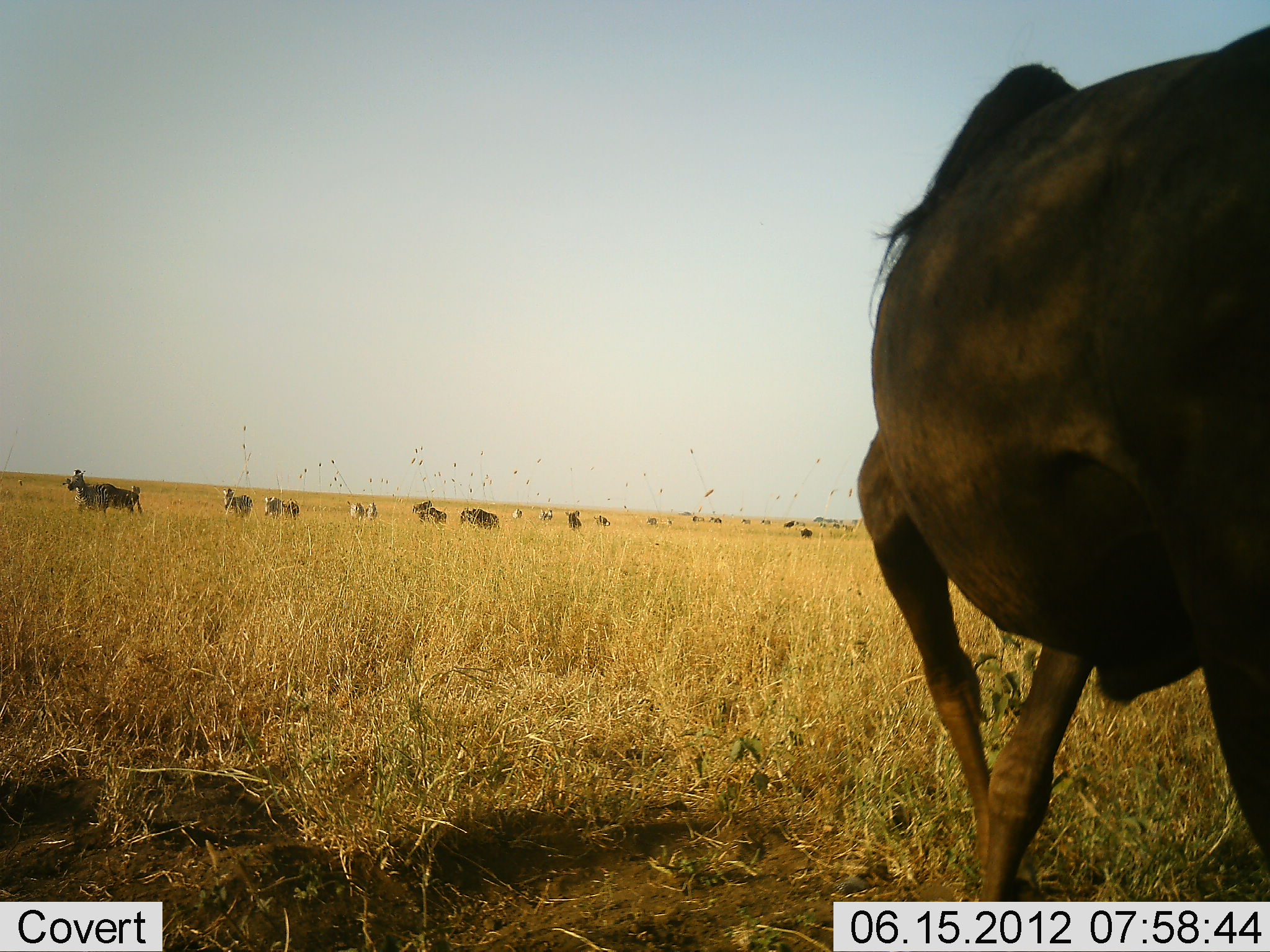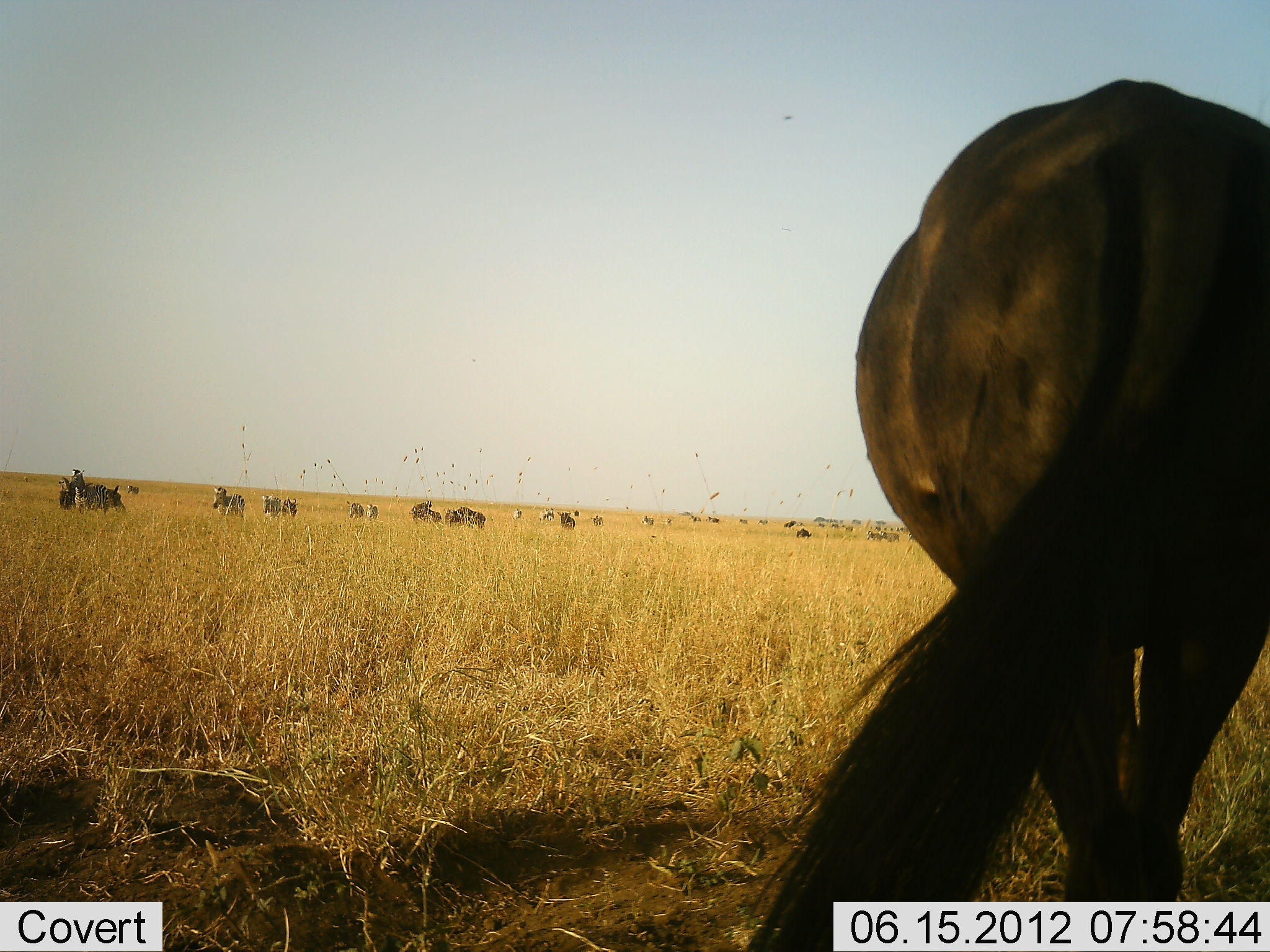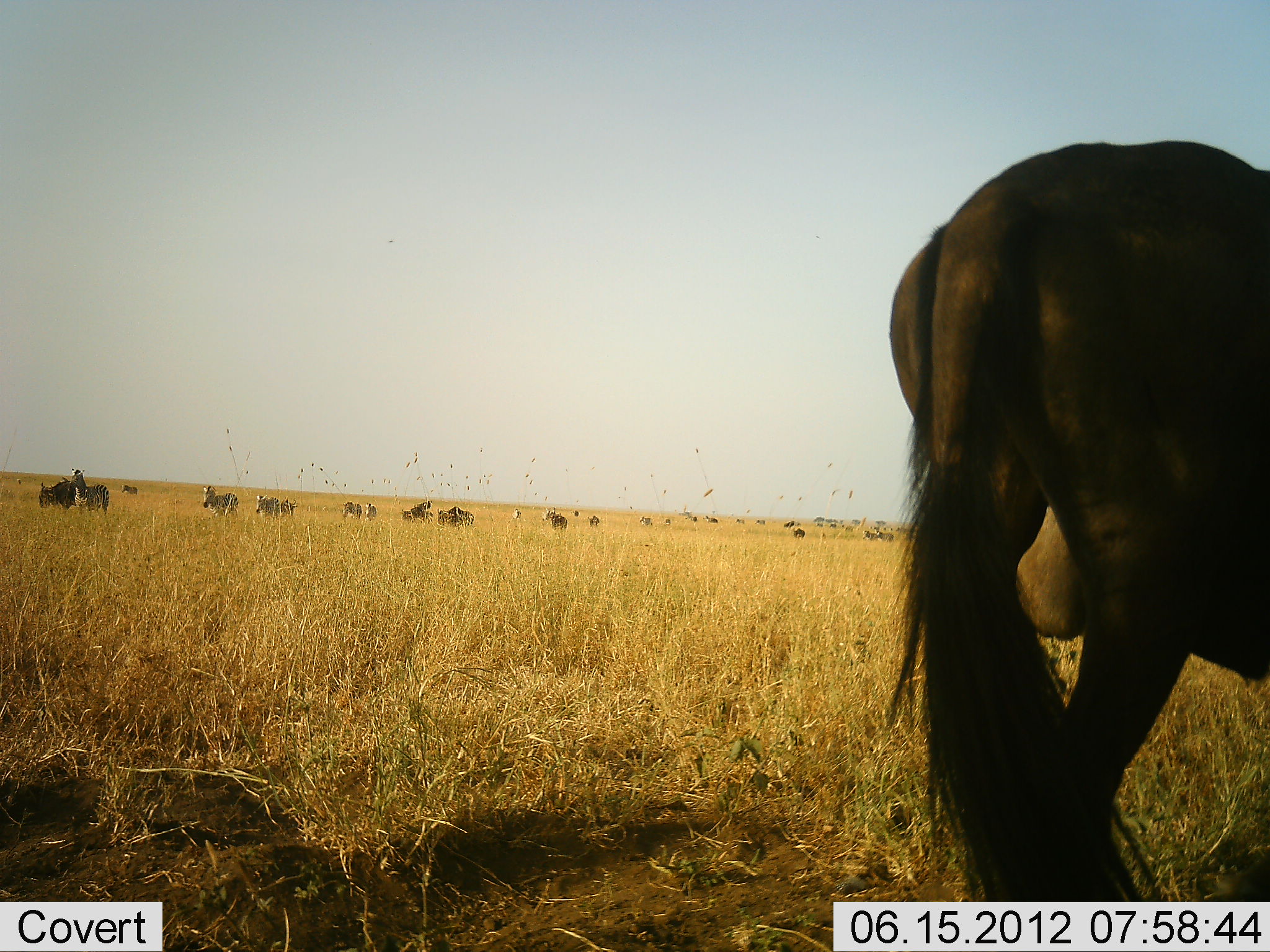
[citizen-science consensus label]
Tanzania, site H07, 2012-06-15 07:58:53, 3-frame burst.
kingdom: Animalia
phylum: Chordata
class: Mammalia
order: Artiodactyla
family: Bovidae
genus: Connochaetes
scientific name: Connochaetes taurinus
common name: blue wildebeest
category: wildebeest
Wildebeest (blue wildebeest) (Connochaetes taurinus), count 11-50. Behavior (volunteer vote fractions): standing 38%, resting 6%, moving 100%, interacting 0%. Young present (vote fraction): 0%. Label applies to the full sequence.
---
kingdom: Animalia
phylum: Chordata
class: Mammalia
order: Perissodactyla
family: Equidae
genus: Equus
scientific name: Equus quagga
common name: plains zebra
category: zebra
Zebra (plains zebra) (Equus quagga), count 10. Behavior (volunteer vote fractions): standing 0%, resting 0%, moving 100%, interacting 0%. Young present (vote fraction): 0%. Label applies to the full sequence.